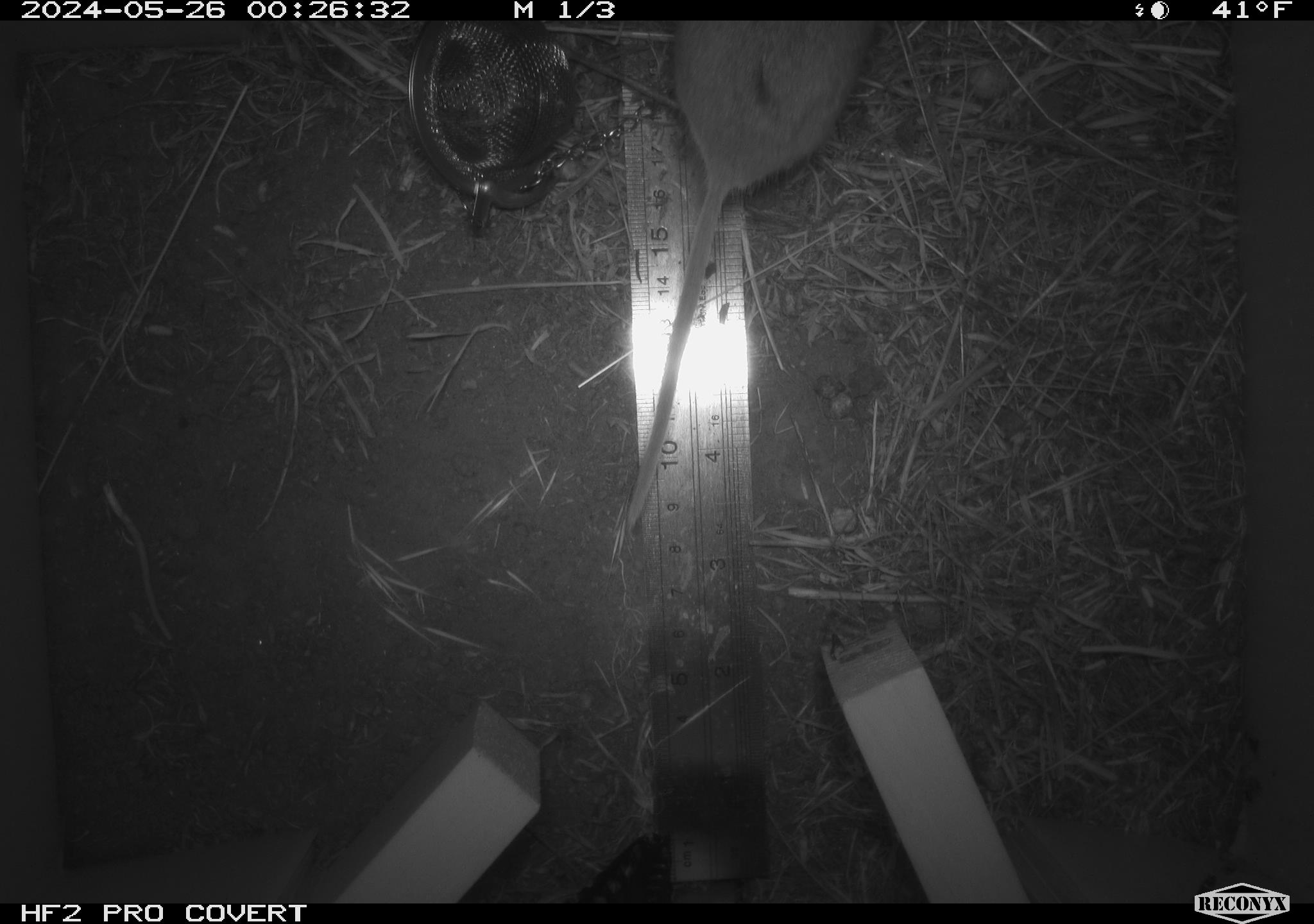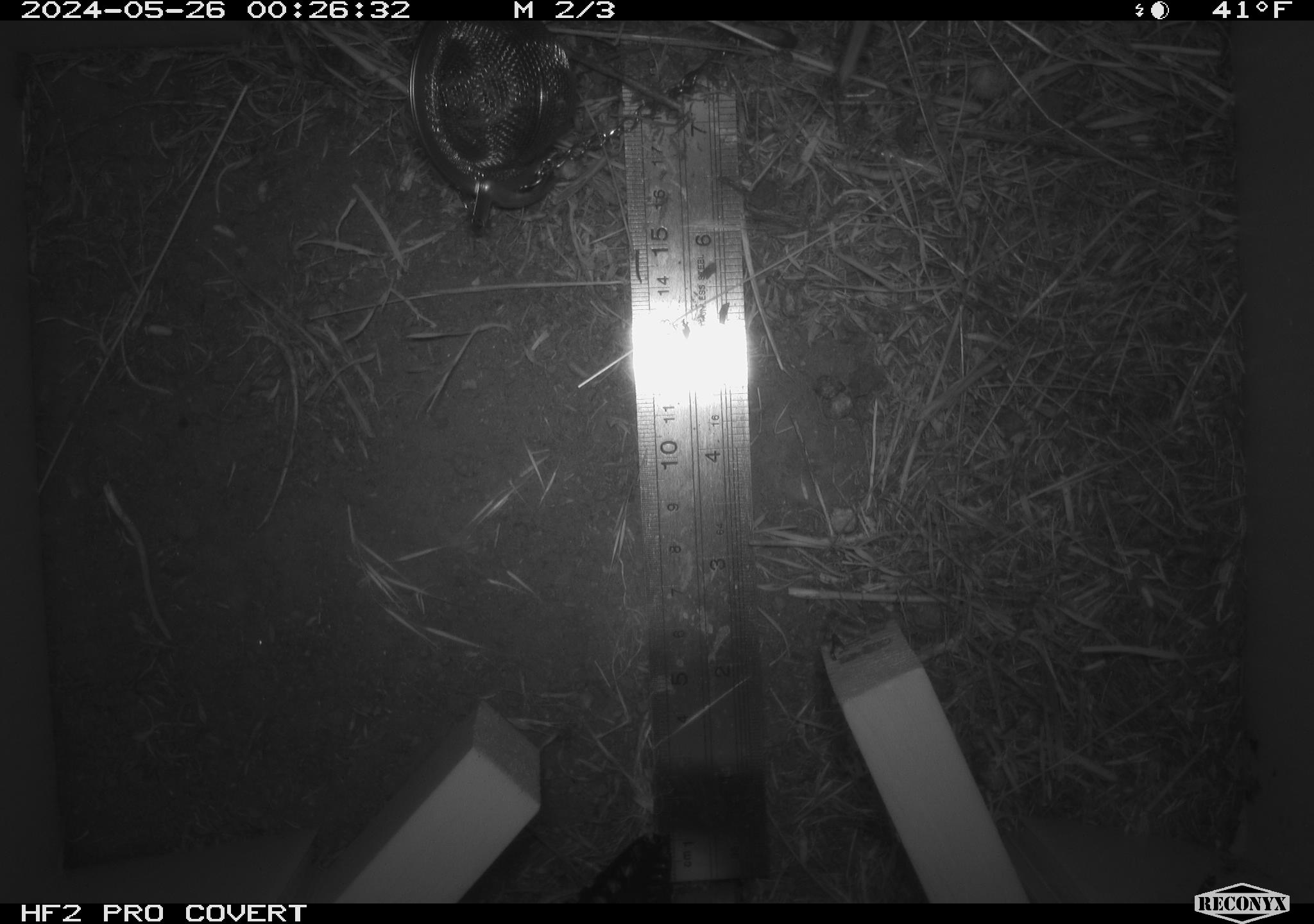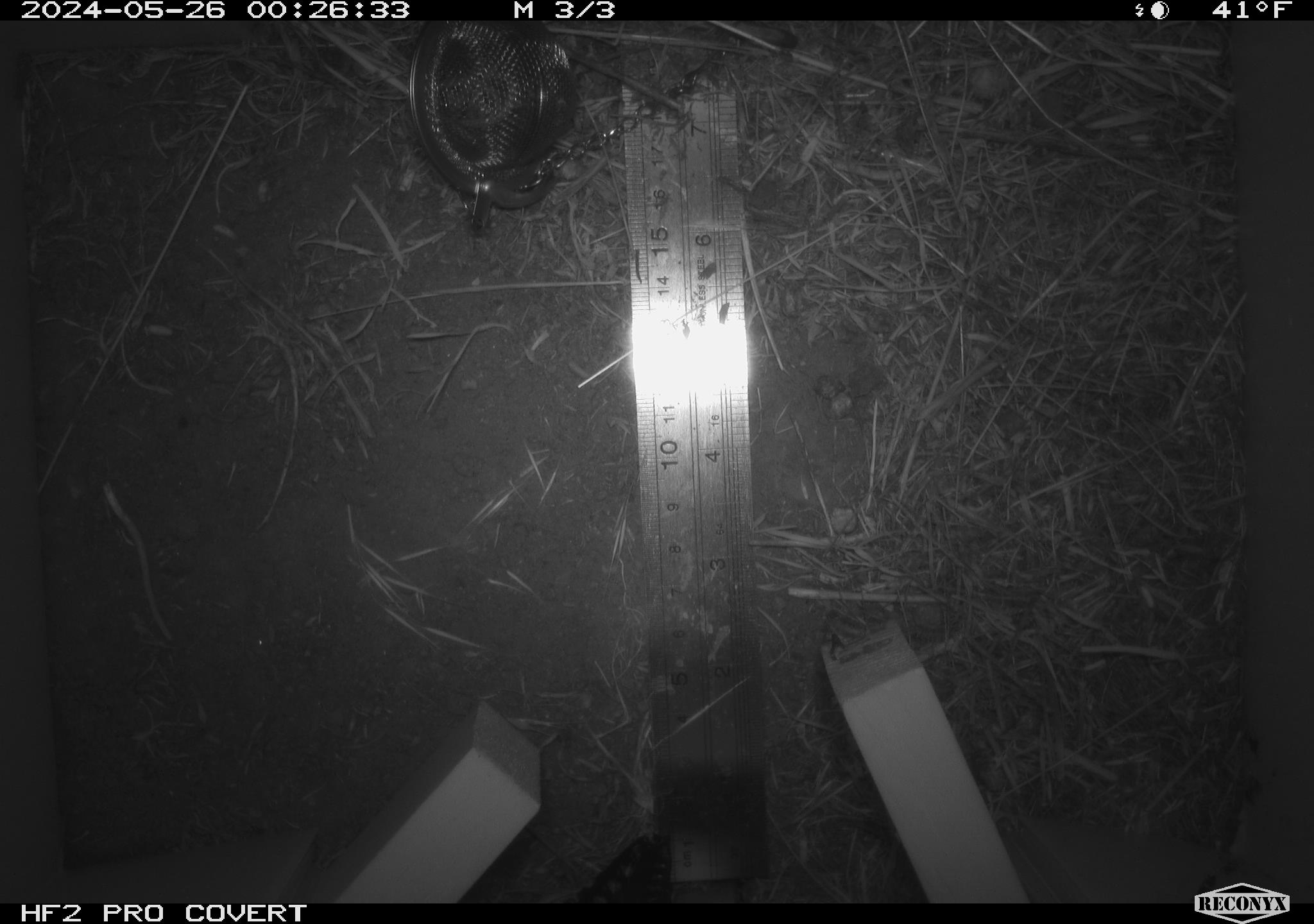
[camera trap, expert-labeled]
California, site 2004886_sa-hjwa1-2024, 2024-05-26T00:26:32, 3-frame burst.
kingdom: Animalia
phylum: Chordata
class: Mammalia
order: Rodentia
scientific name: Rodentia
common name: rodent